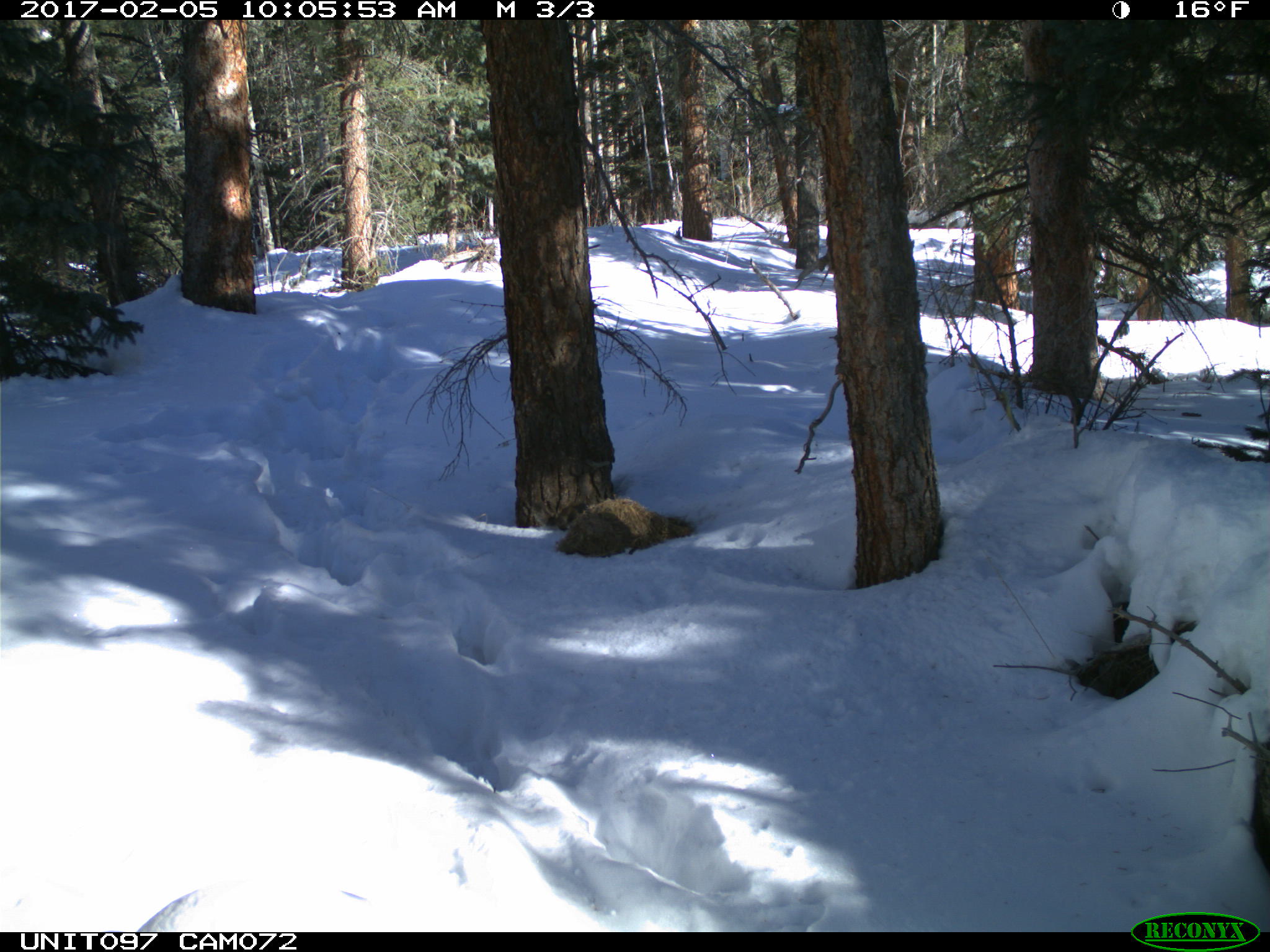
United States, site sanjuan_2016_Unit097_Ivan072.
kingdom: Animalia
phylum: Chordata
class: Mammalia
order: Rodentia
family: Sciuridae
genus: Tamiasciurus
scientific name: Tamiasciurus hudsonicus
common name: american red squirrel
Tamiasciurus hudsonicus (american red squirrel).